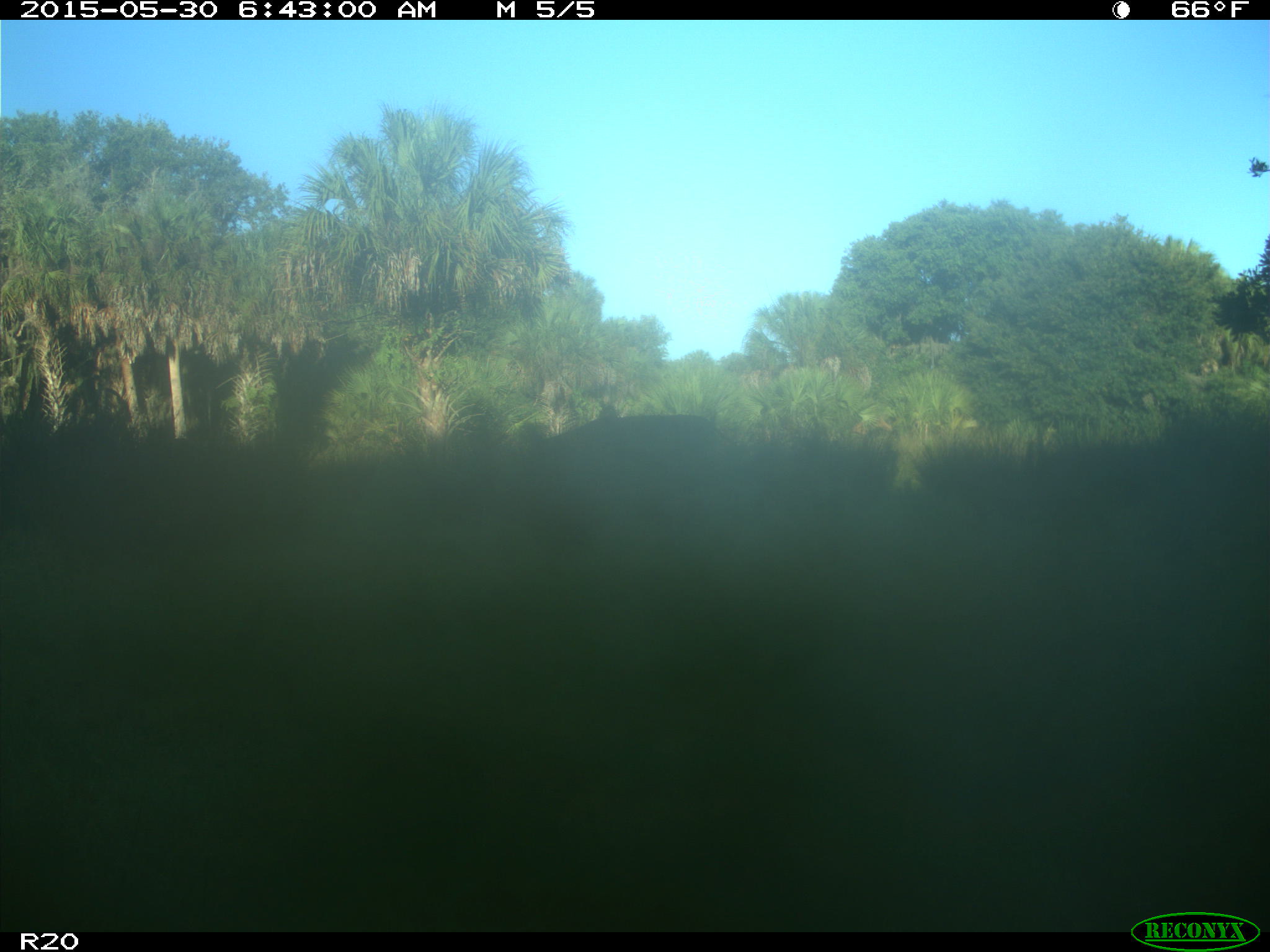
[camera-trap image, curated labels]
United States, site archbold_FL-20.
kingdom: Animalia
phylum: Chordata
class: Mammalia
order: Artiodactyla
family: Bovidae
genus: Bos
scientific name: Bos taurus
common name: domestic cow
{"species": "Bos taurus (domestic cow)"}